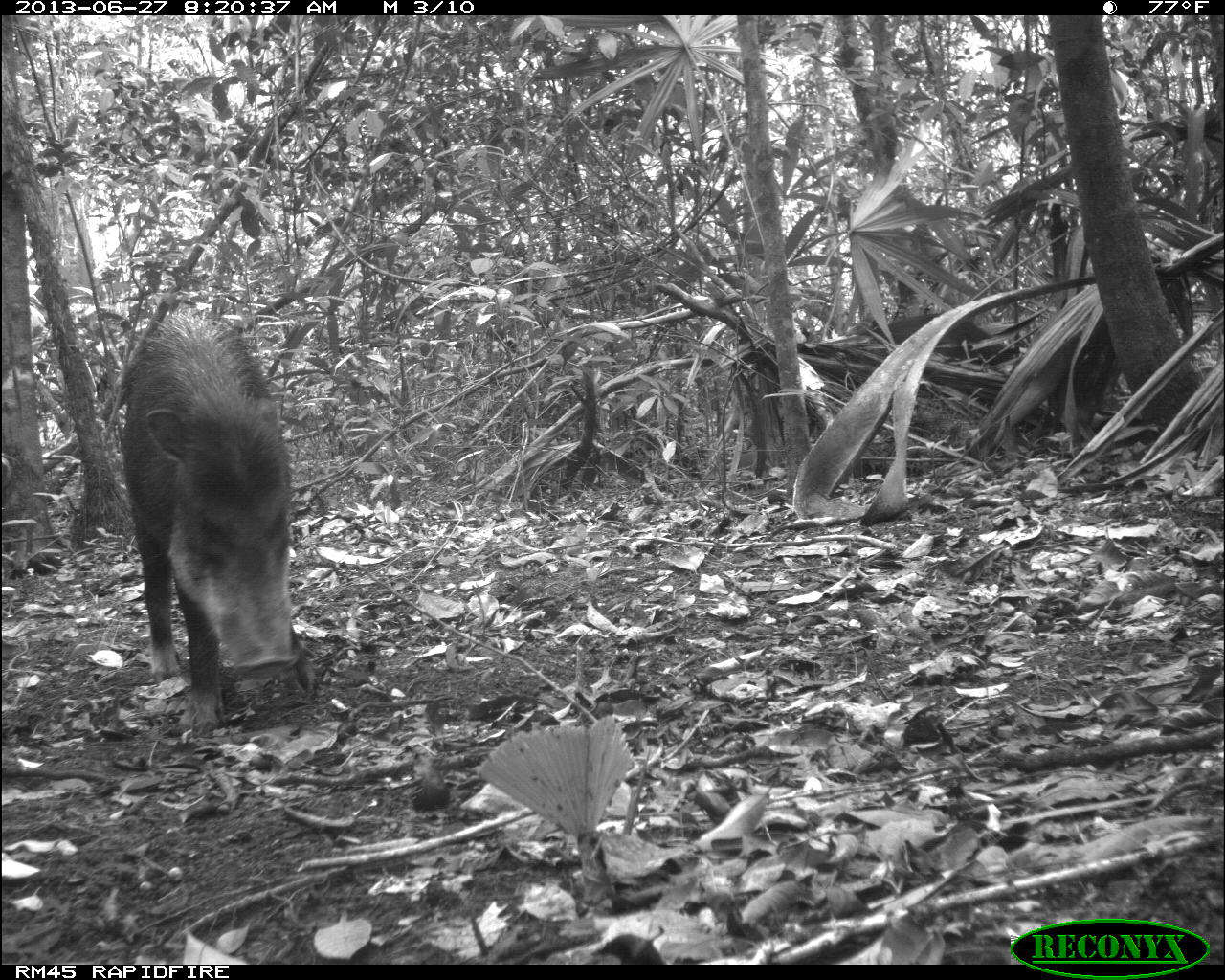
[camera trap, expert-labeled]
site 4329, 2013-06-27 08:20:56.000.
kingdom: Animalia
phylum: Chordata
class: Mammalia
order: Artiodactyla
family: Tayassuidae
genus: Tayassu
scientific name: Tayassu pecari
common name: white-lipped peccary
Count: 3.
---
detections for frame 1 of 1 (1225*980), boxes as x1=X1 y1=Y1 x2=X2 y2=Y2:
tayassu pecari: x1=117 y1=313 x2=322 y2=727